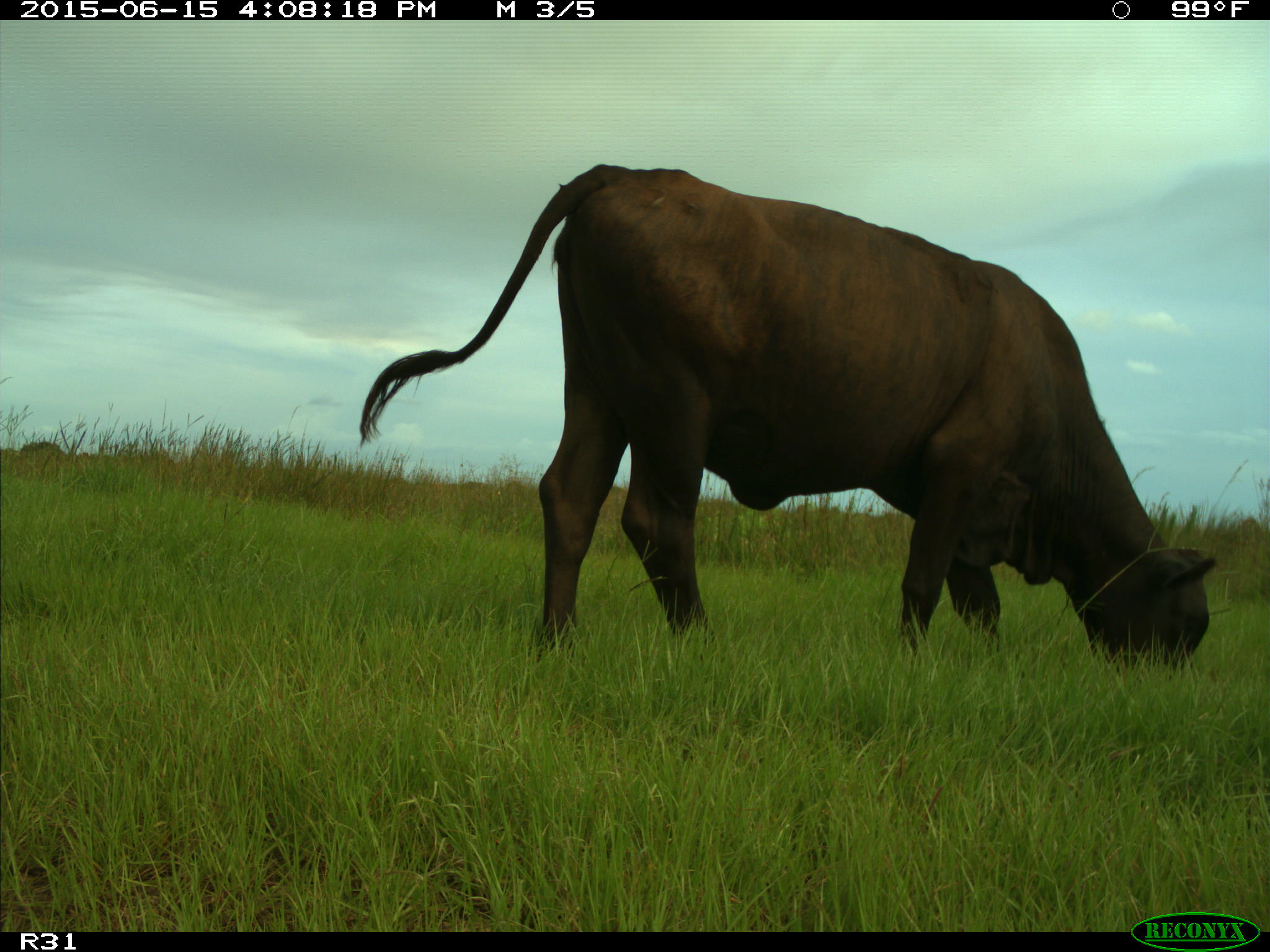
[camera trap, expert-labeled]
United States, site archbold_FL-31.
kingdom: Animalia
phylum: Chordata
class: Mammalia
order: Artiodactyla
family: Bovidae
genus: Bos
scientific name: Bos taurus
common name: domestic cow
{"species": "Bos taurus (domestic cow)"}